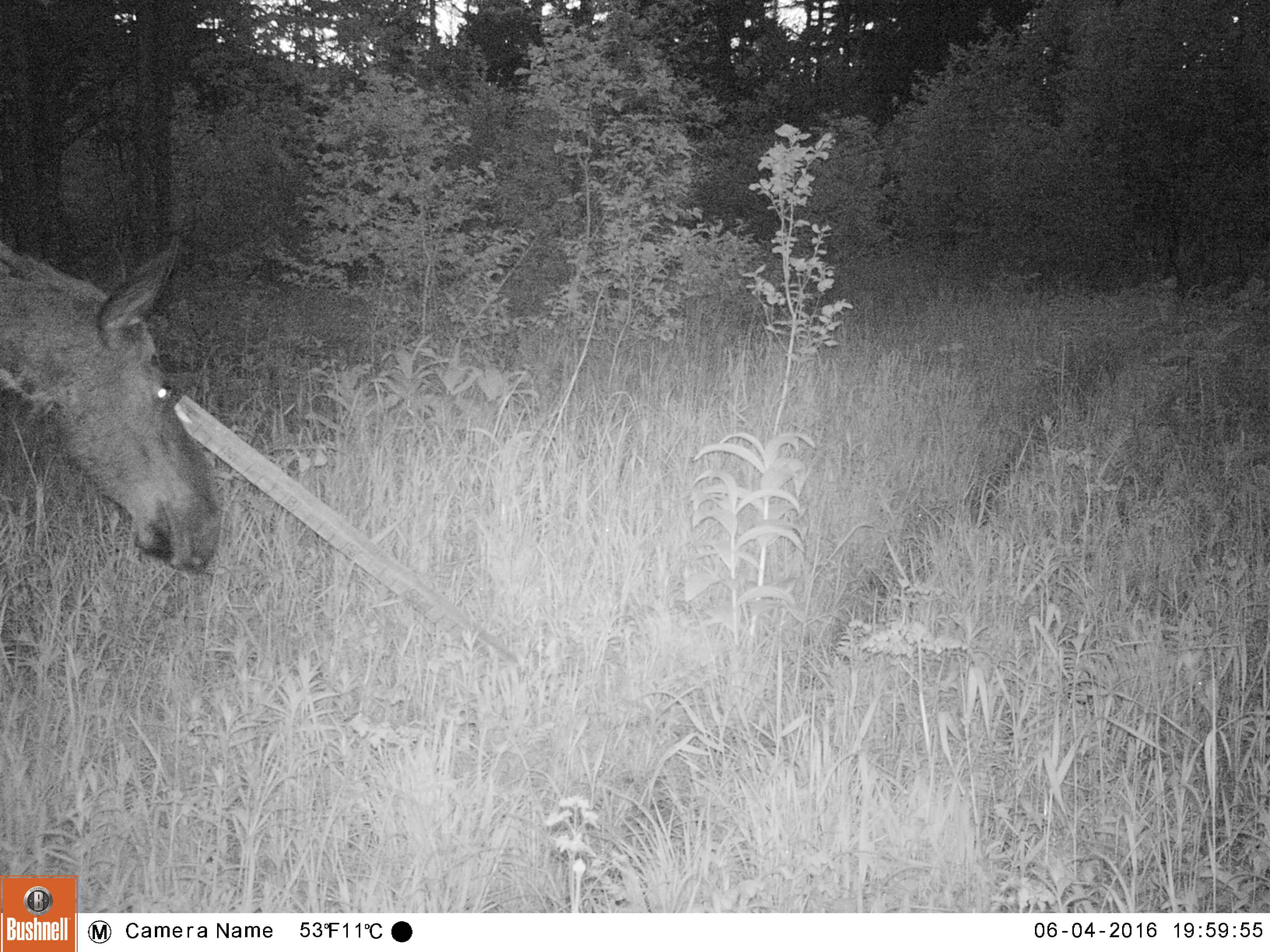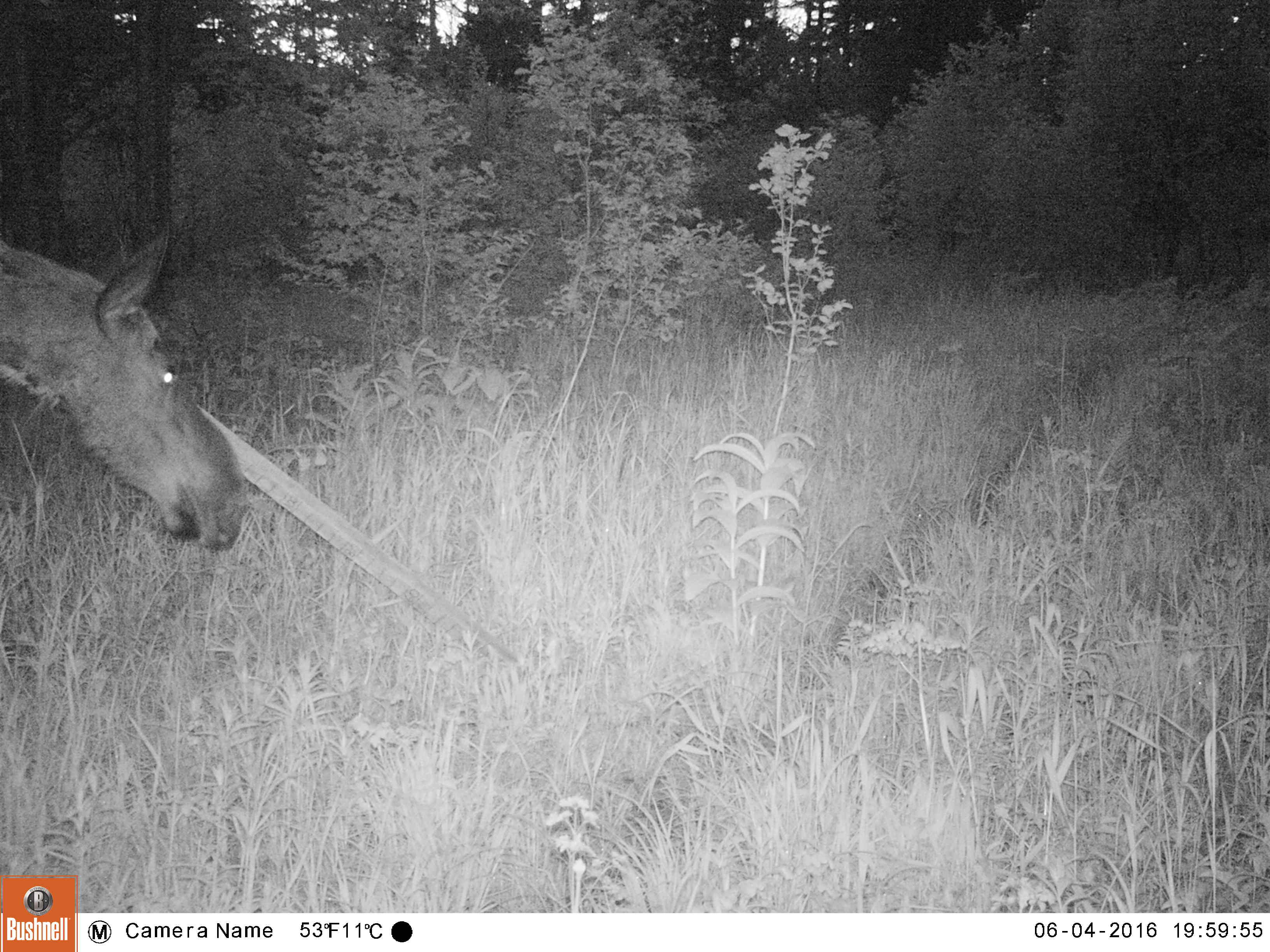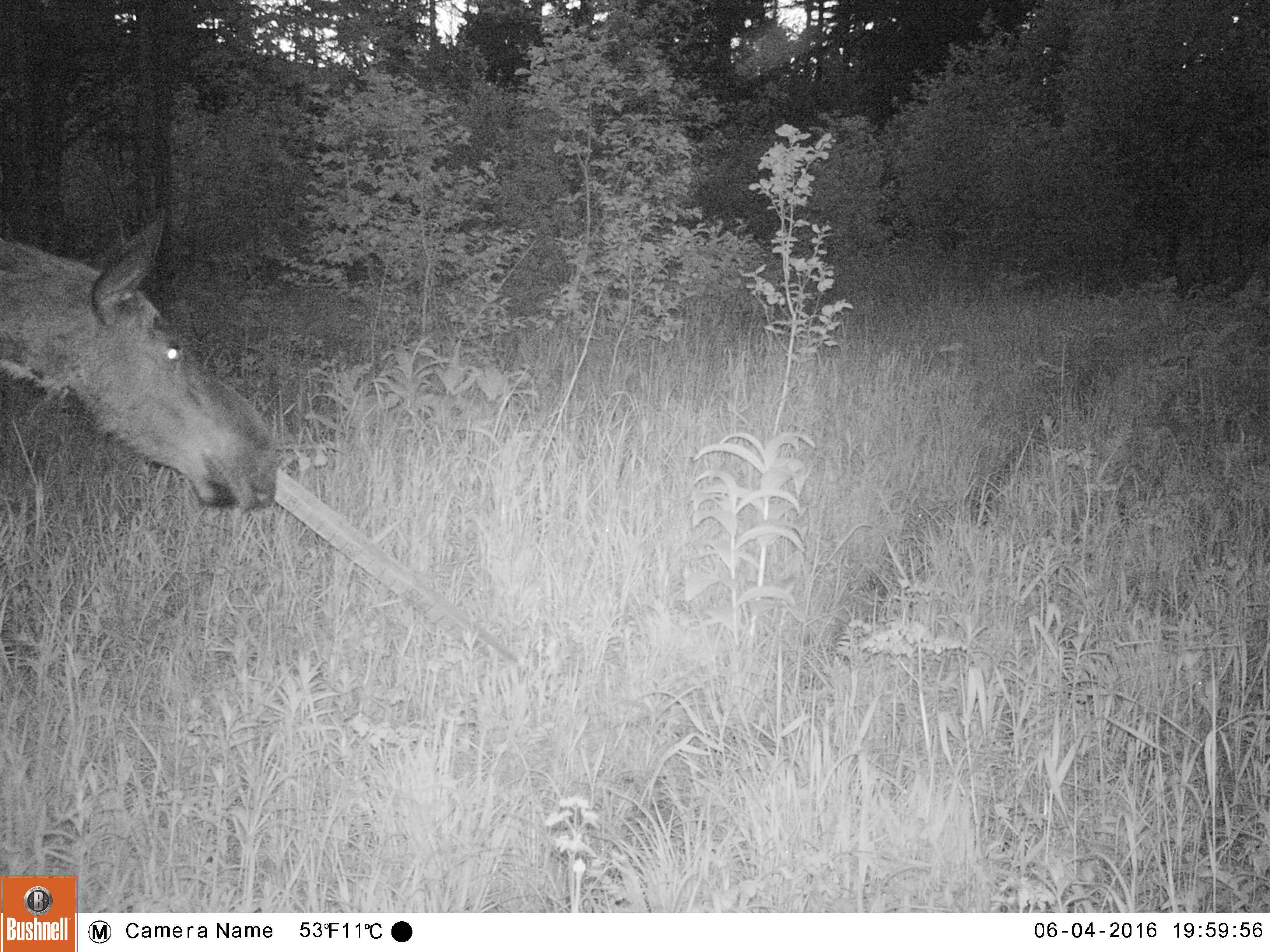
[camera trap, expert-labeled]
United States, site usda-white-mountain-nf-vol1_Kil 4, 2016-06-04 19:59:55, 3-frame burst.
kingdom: Animalia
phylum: Chordata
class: Mammalia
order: Artiodactyla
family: Cervidae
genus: Alces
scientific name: Alces alces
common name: moose